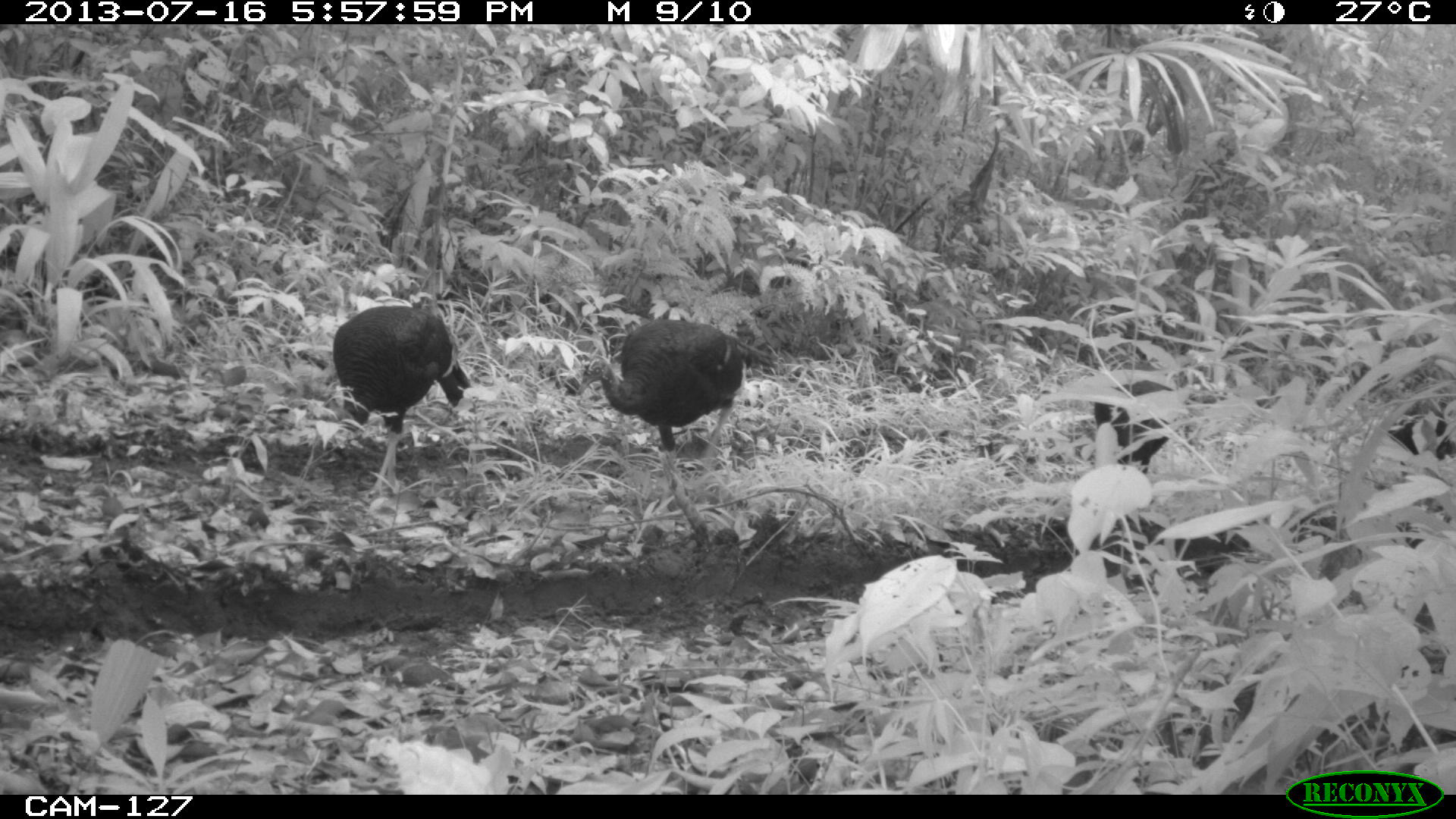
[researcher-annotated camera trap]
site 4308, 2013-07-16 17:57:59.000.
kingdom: Animalia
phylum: Chordata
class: Aves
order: Galliformes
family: Phasianidae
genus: Meleagris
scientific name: Meleagris ocellata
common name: ocellated turkey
Meleagris ocellata (ocellated turkey), count 4.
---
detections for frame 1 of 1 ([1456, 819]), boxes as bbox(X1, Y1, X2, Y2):
meleagris ocellata: bbox(574, 317, 778, 467); bbox(332, 304, 474, 499)